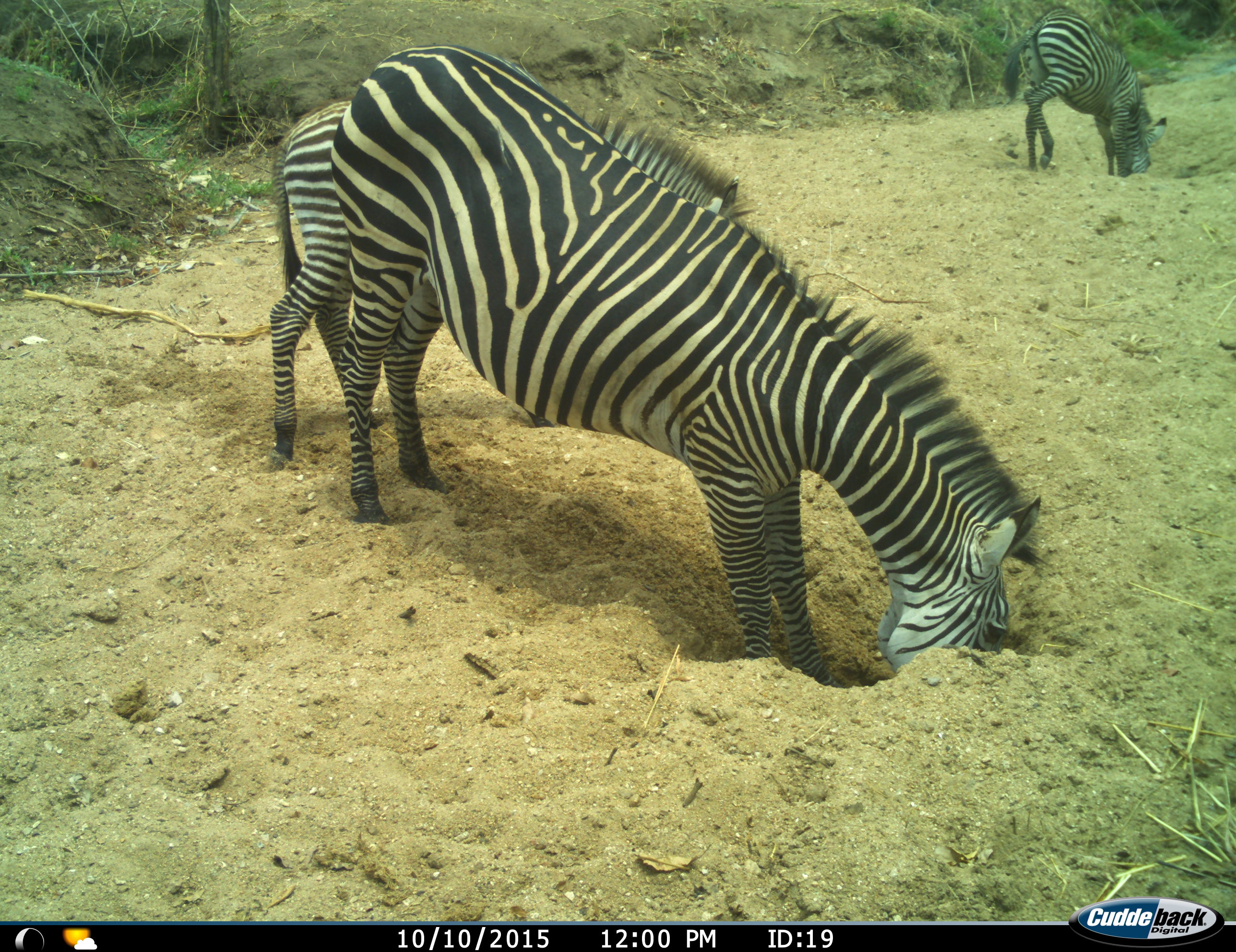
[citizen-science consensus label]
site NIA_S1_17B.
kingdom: Animalia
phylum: Chordata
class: Mammalia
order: Perissodactyla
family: Equidae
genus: Equus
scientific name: Equus quagga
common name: plains zebra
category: zebraplains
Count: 3.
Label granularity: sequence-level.